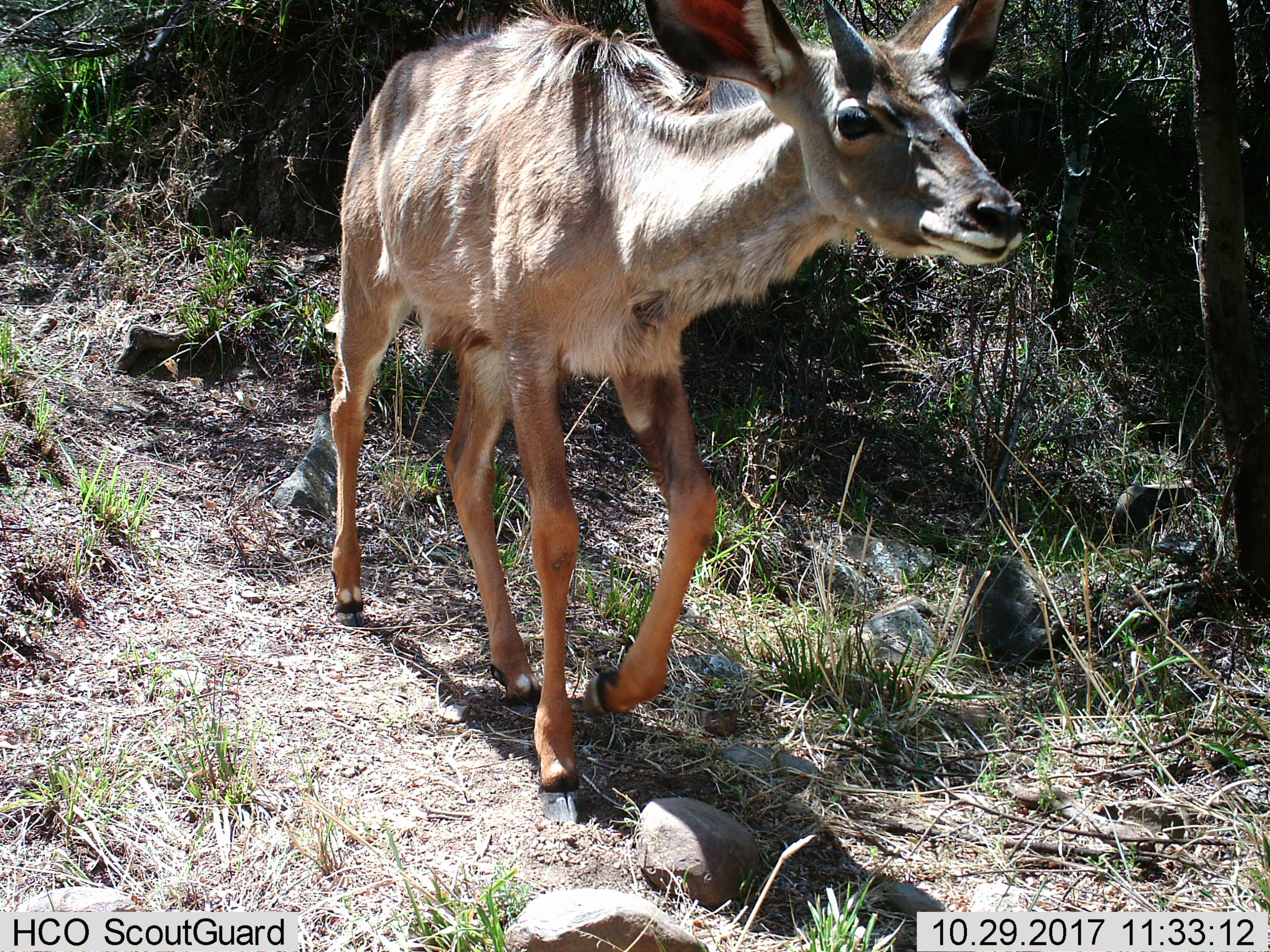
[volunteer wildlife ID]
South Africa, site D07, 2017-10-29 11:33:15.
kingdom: Animalia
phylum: Chordata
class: Mammalia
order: Artiodactyla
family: Bovidae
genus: Tragelaphus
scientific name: Tragelaphus strepsiceros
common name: greater kudu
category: kudu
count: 1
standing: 0%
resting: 0%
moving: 100%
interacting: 0%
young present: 83%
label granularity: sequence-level